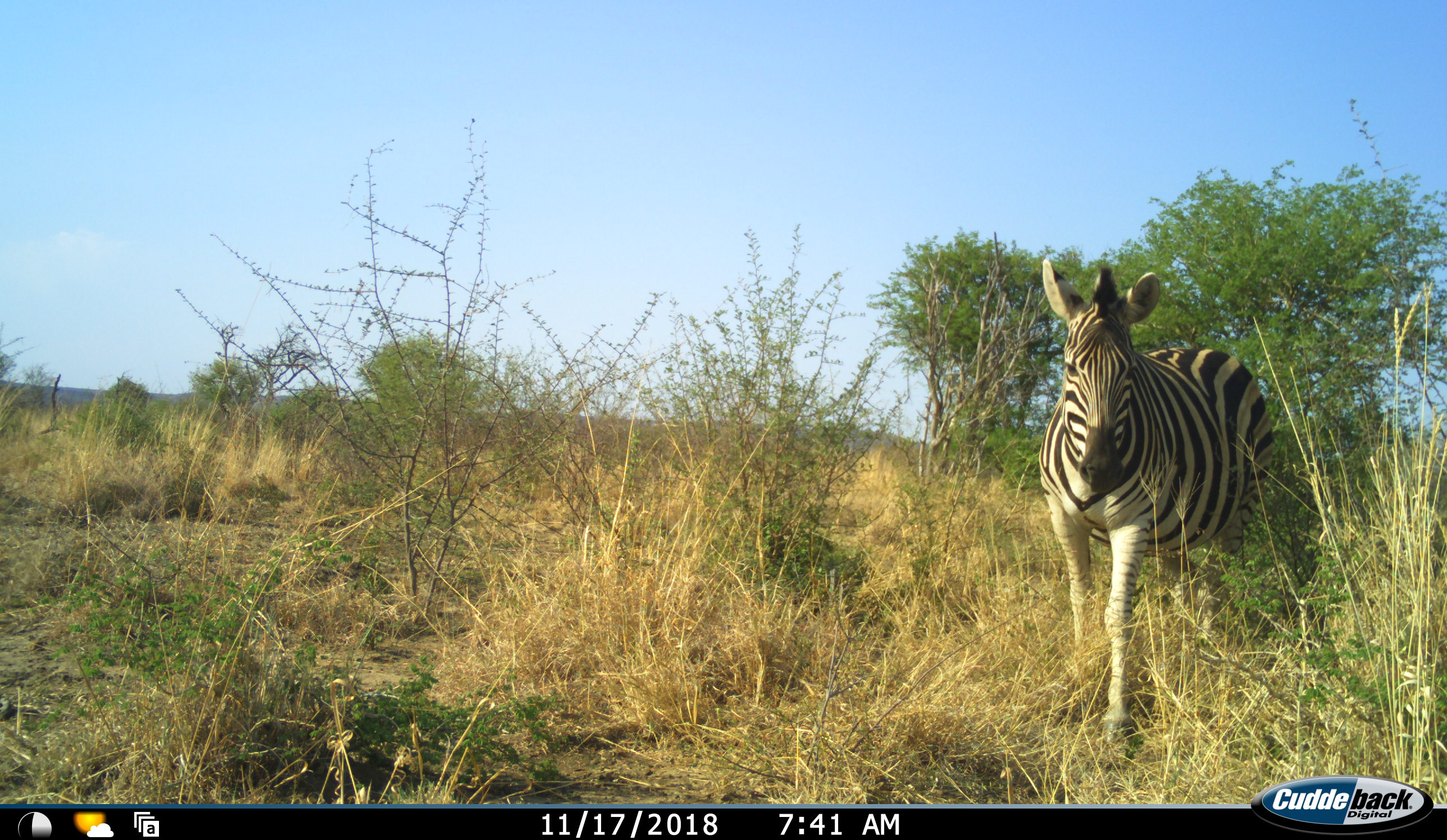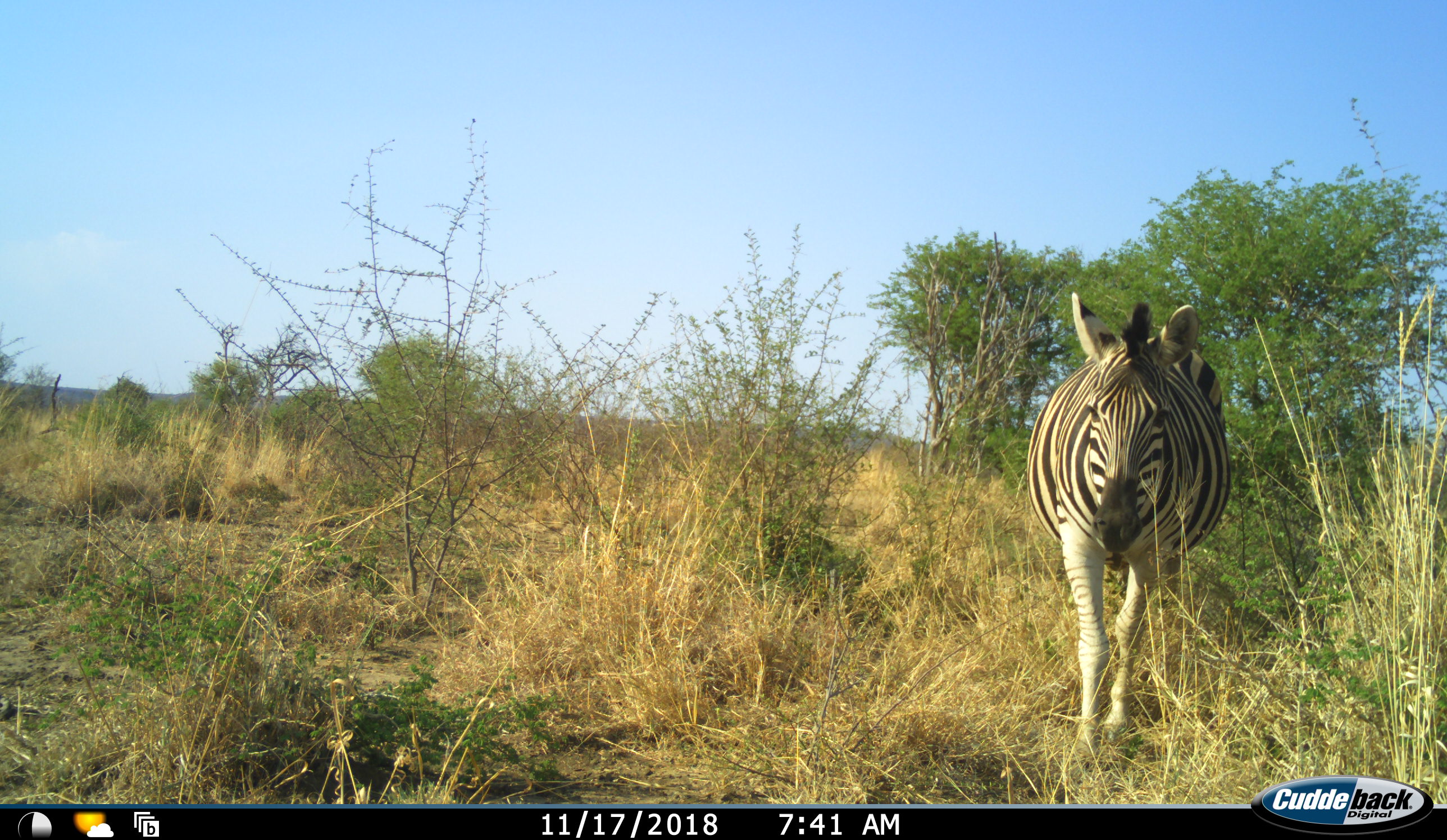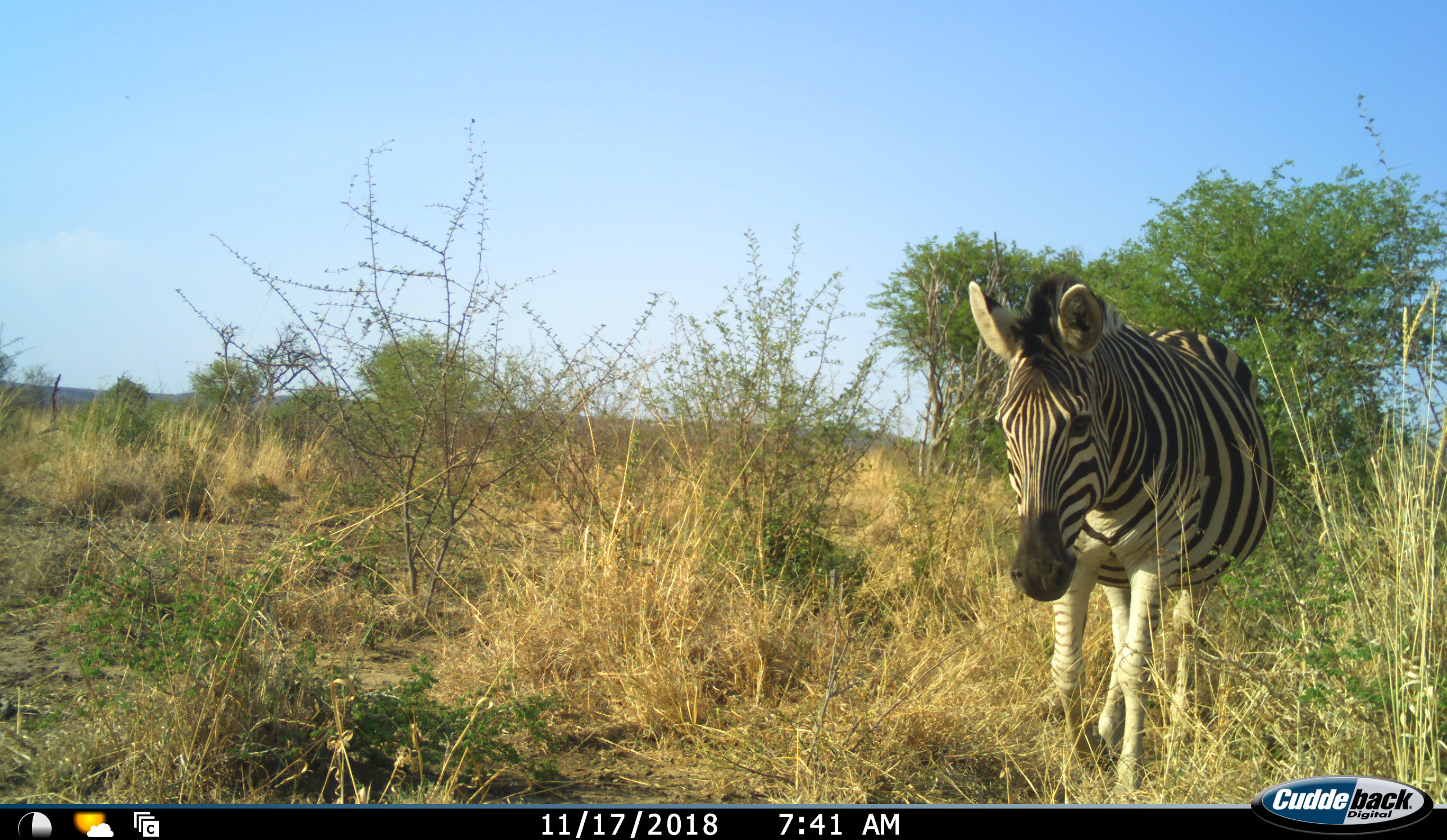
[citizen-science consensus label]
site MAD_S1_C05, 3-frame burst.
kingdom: Animalia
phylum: Chordata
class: Mammalia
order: Perissodactyla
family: Equidae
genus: Equus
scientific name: Equus quagga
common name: plains zebra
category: zebraplains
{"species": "zebraplains (plains zebra) (Equus quagga)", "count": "1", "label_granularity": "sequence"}